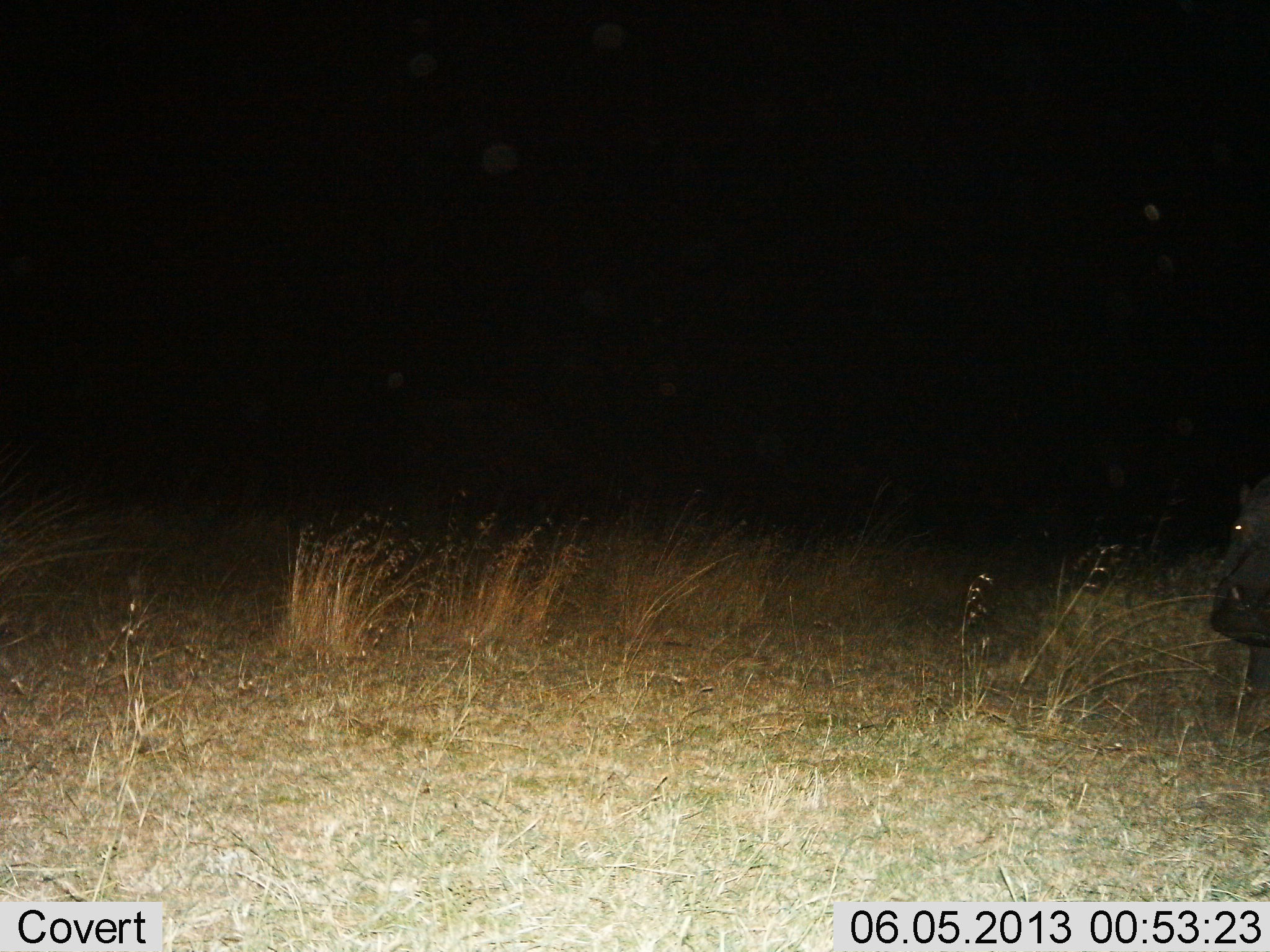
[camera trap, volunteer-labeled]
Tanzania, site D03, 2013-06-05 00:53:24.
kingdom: Animalia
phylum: Chordata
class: Mammalia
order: Artiodactyla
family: Hippopotamidae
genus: Hippopotamus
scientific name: Hippopotamus amphibius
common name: hippopotamus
Hippopotamus (Hippopotamus amphibius), count 1. Behavior (volunteer vote fractions): standing 76%, resting 0%, moving 24%, interacting 0%. Young present (vote fraction): 0%. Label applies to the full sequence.